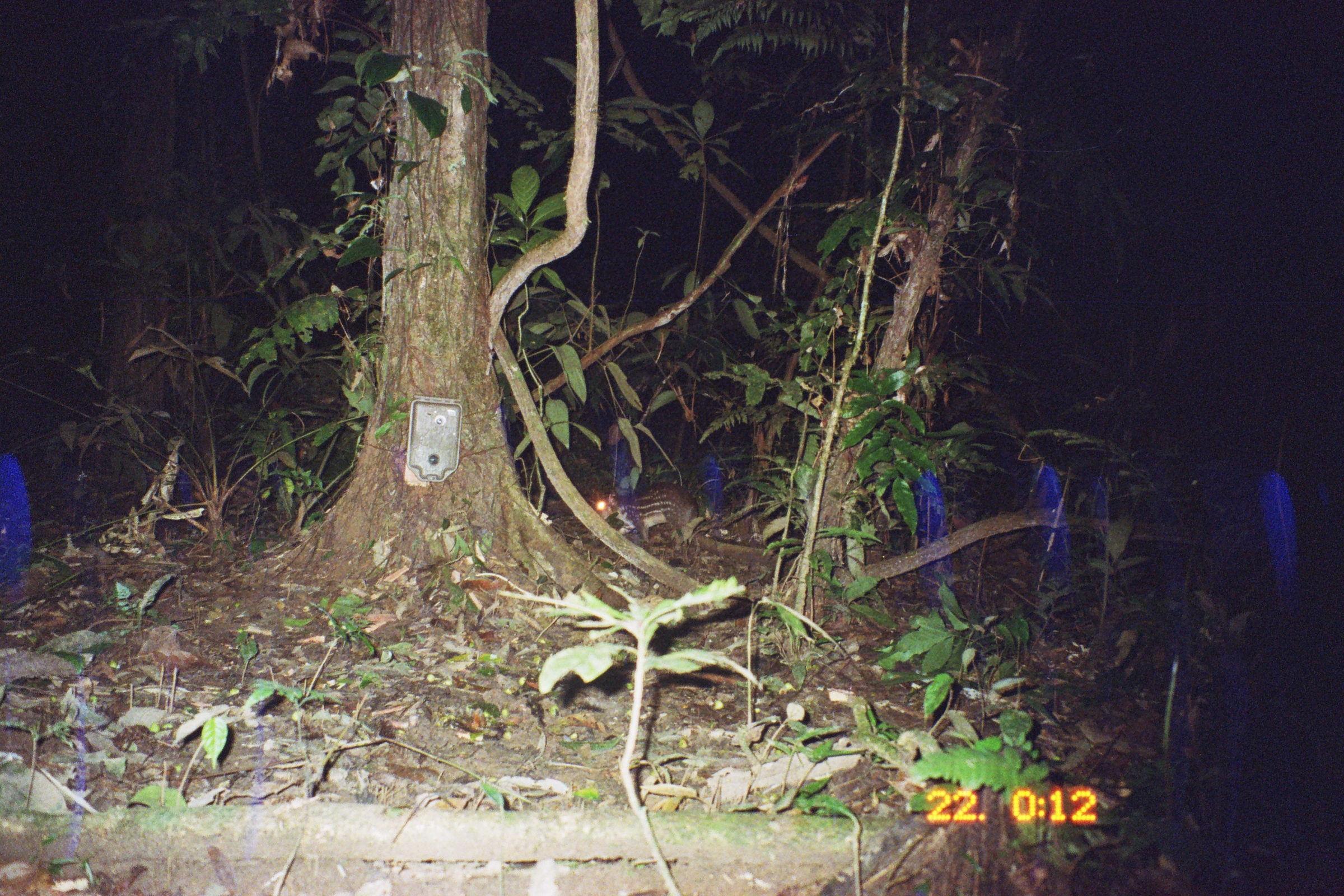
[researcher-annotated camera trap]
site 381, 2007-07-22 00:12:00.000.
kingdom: Animalia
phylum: Chordata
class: Mammalia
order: Rodentia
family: Cuniculidae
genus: Cuniculus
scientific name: Cuniculus paca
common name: spotted paca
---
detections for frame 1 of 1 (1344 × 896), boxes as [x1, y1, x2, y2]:
cuniculus paca: [592, 481, 698, 546]